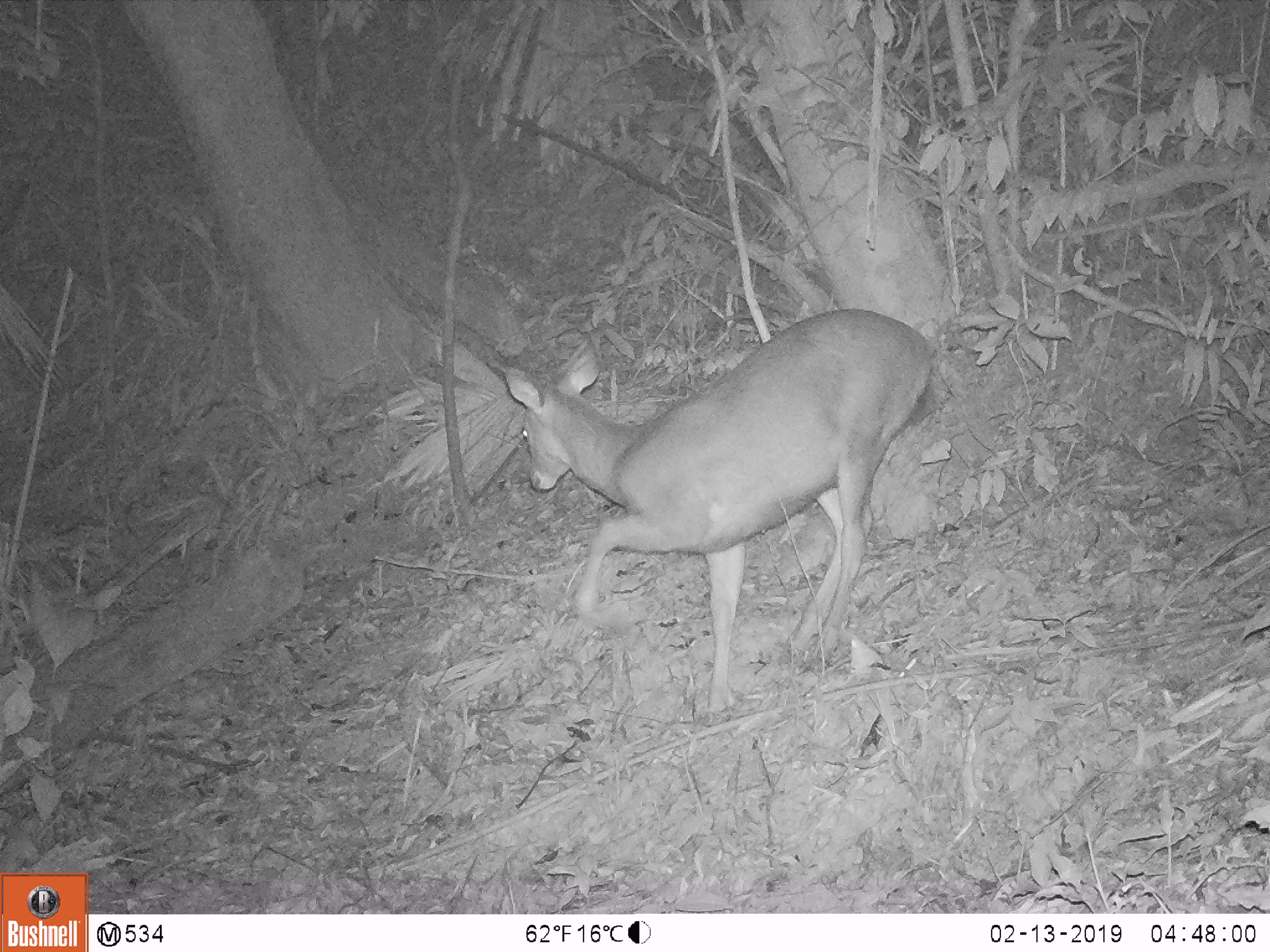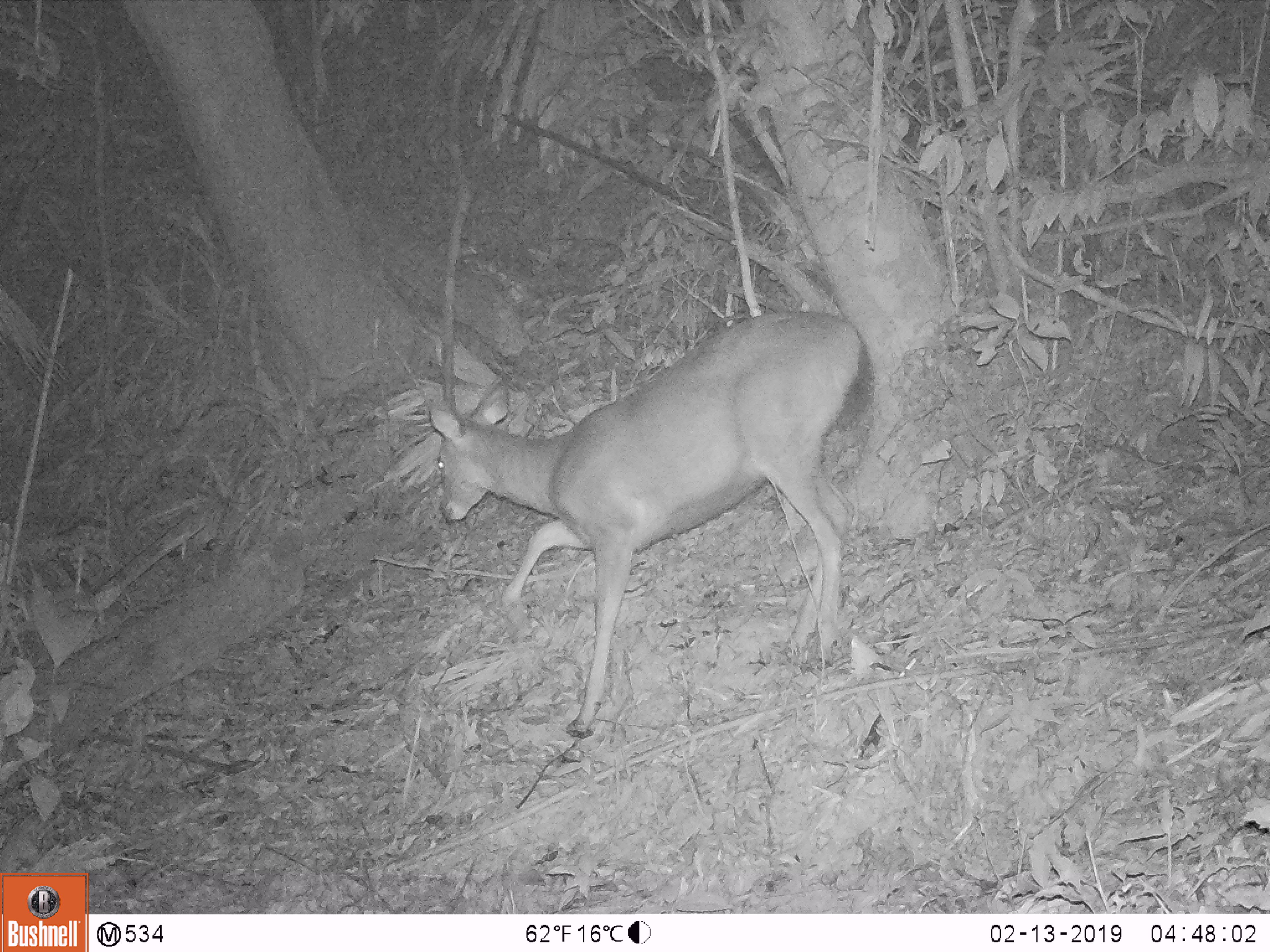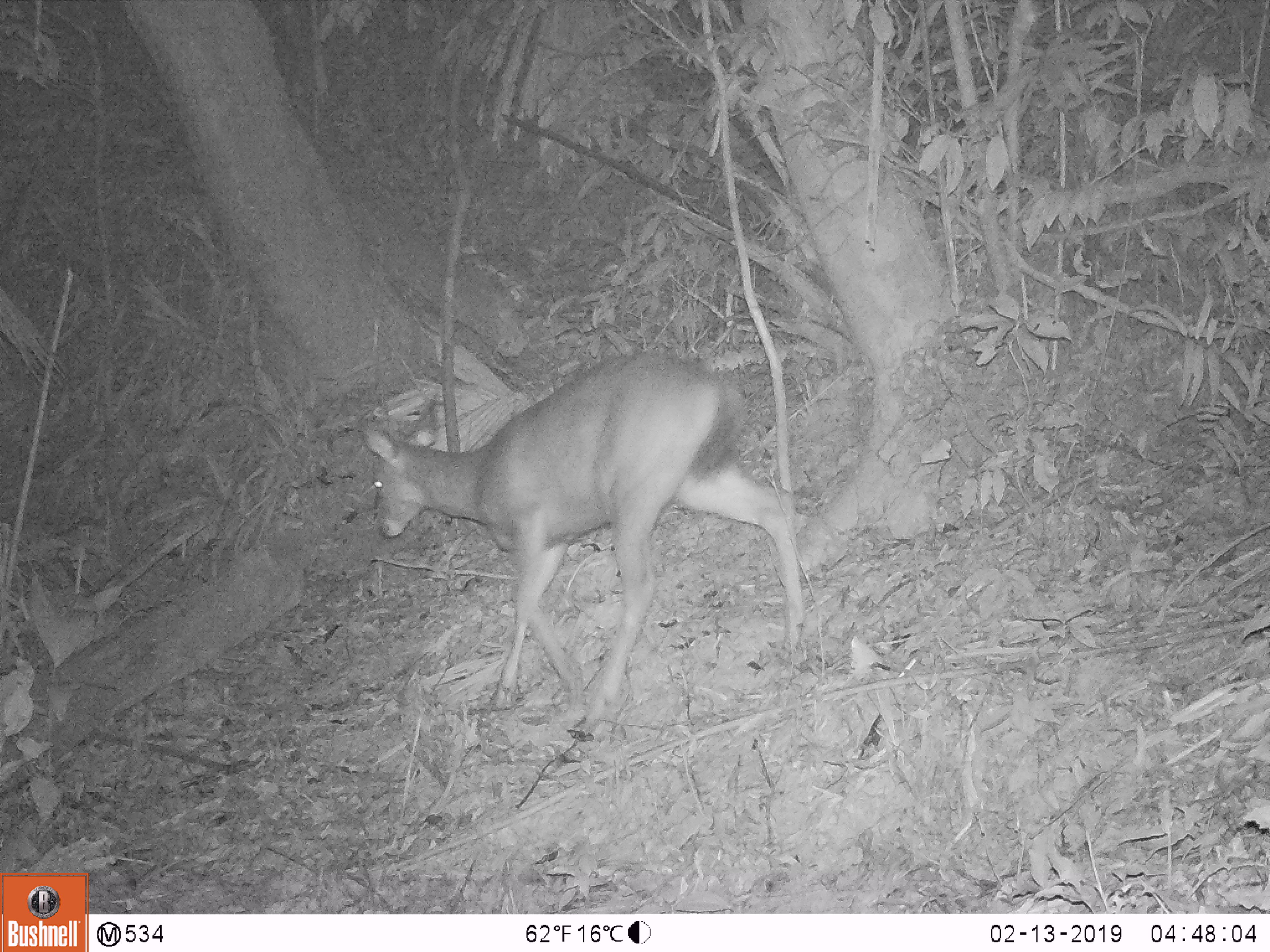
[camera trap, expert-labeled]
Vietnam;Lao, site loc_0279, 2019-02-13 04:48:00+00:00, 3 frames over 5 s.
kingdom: Animalia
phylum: Chordata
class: Mammalia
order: Artiodactyla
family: Cervidae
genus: Rusa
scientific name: Rusa unicolor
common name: sambar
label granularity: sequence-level